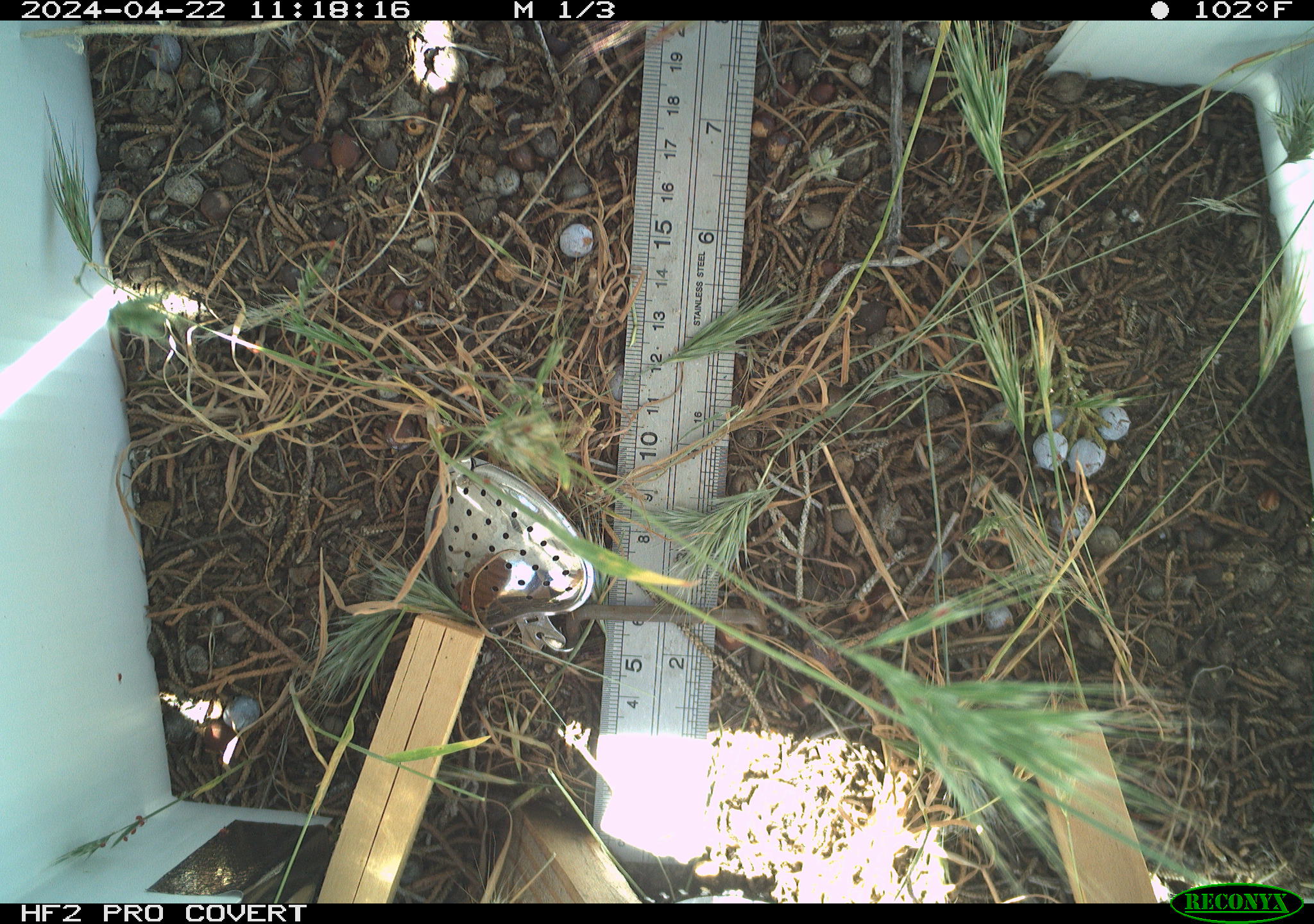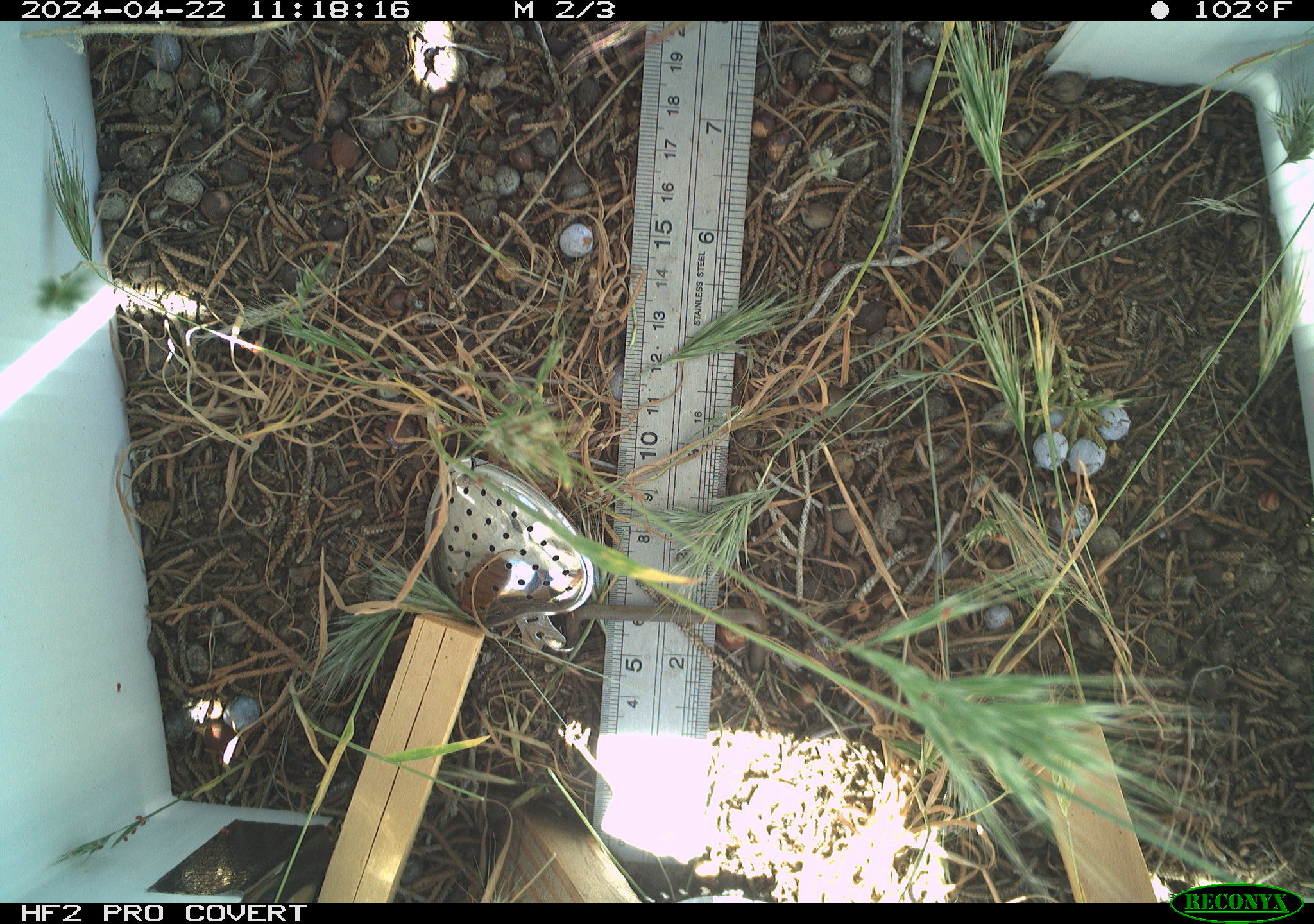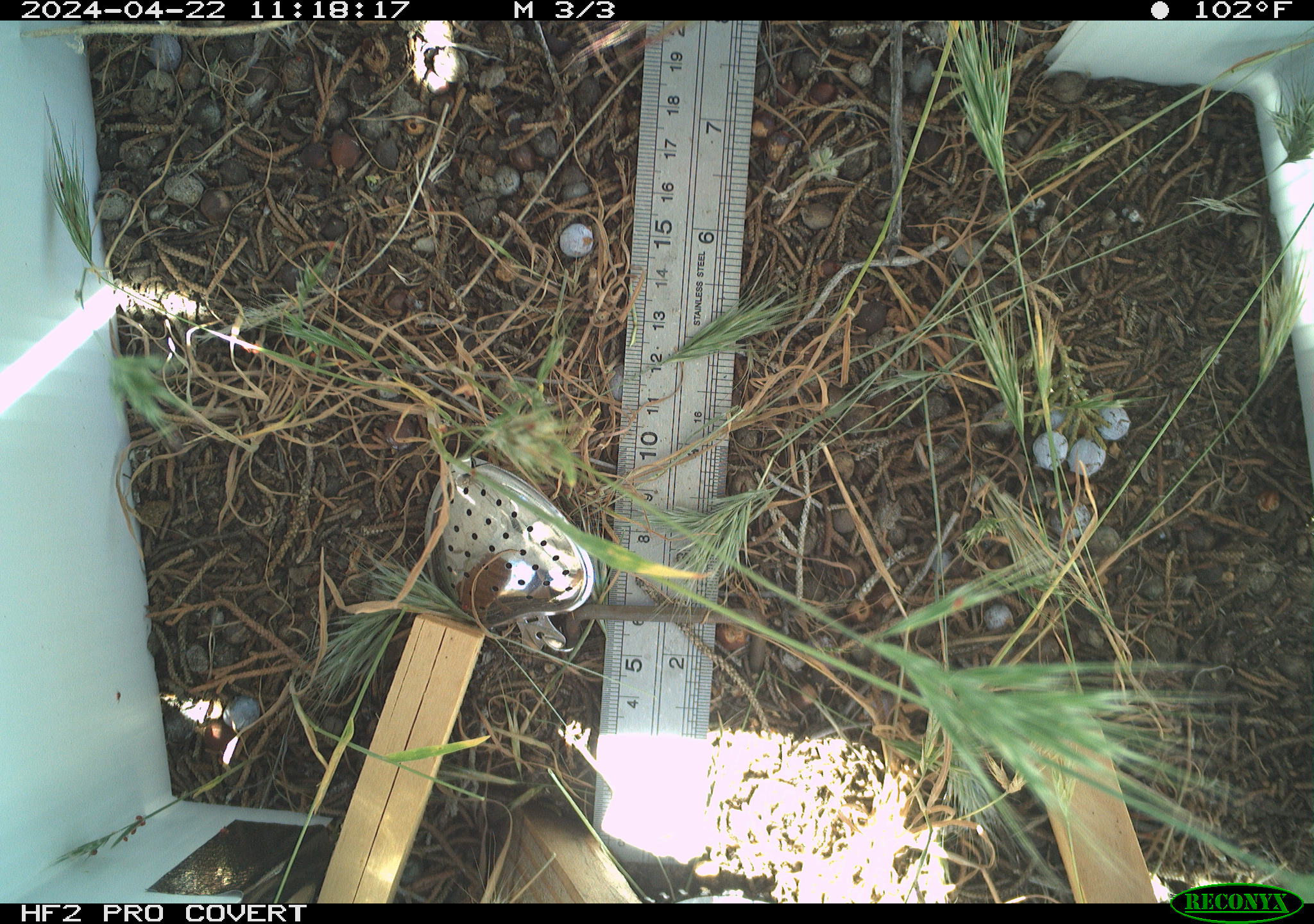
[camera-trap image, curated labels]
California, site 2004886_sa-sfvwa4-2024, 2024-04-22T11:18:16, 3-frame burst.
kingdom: Animalia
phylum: Arthropoda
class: Insecta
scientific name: Insecta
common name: insect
Insect (Insecta).